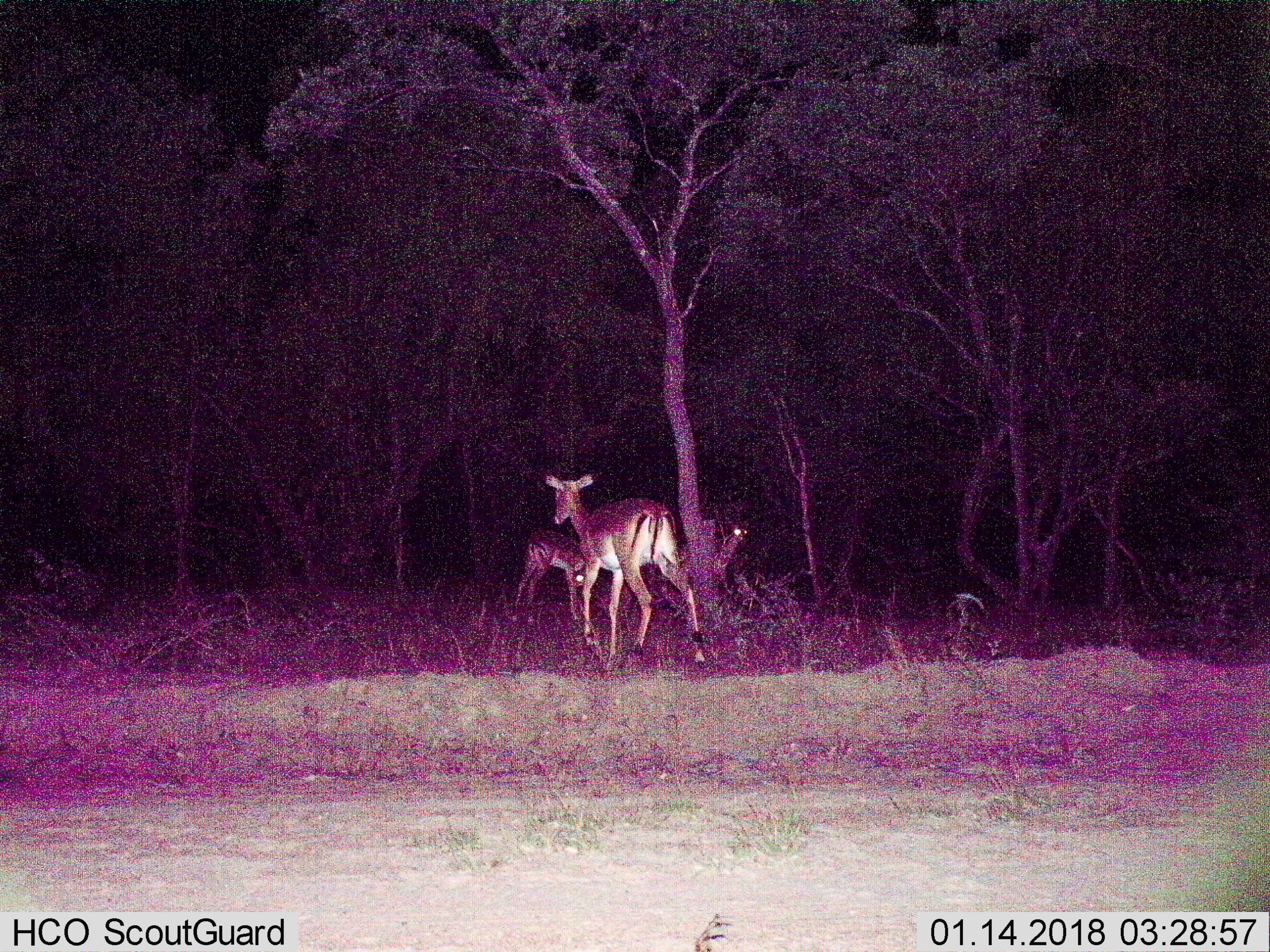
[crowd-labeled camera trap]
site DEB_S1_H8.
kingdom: Animalia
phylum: Chordata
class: Mammalia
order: Artiodactyla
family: Bovidae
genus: Aepyceros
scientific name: Aepyceros melampus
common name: impala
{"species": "impala (Aepyceros melampus)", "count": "3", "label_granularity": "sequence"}